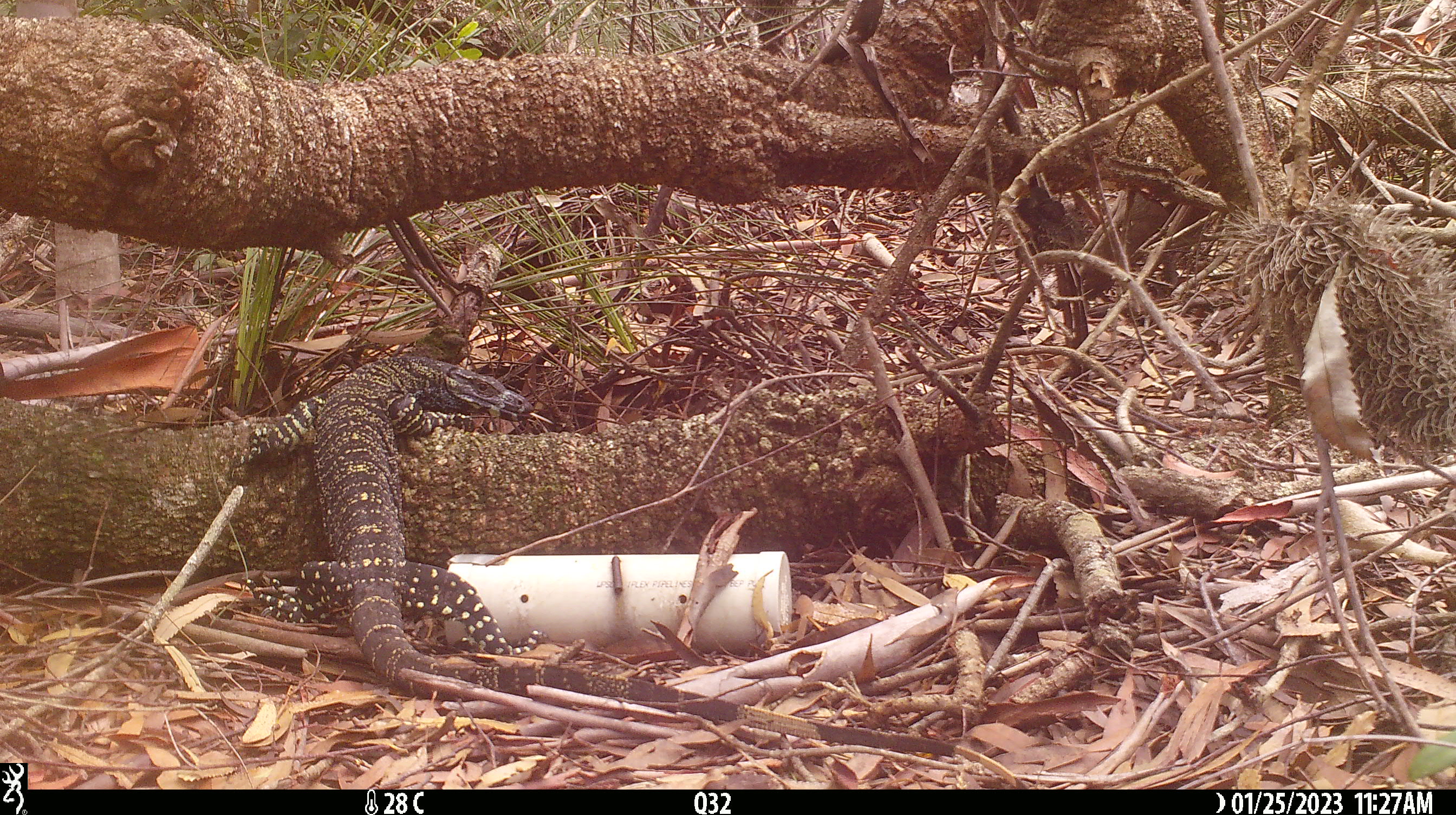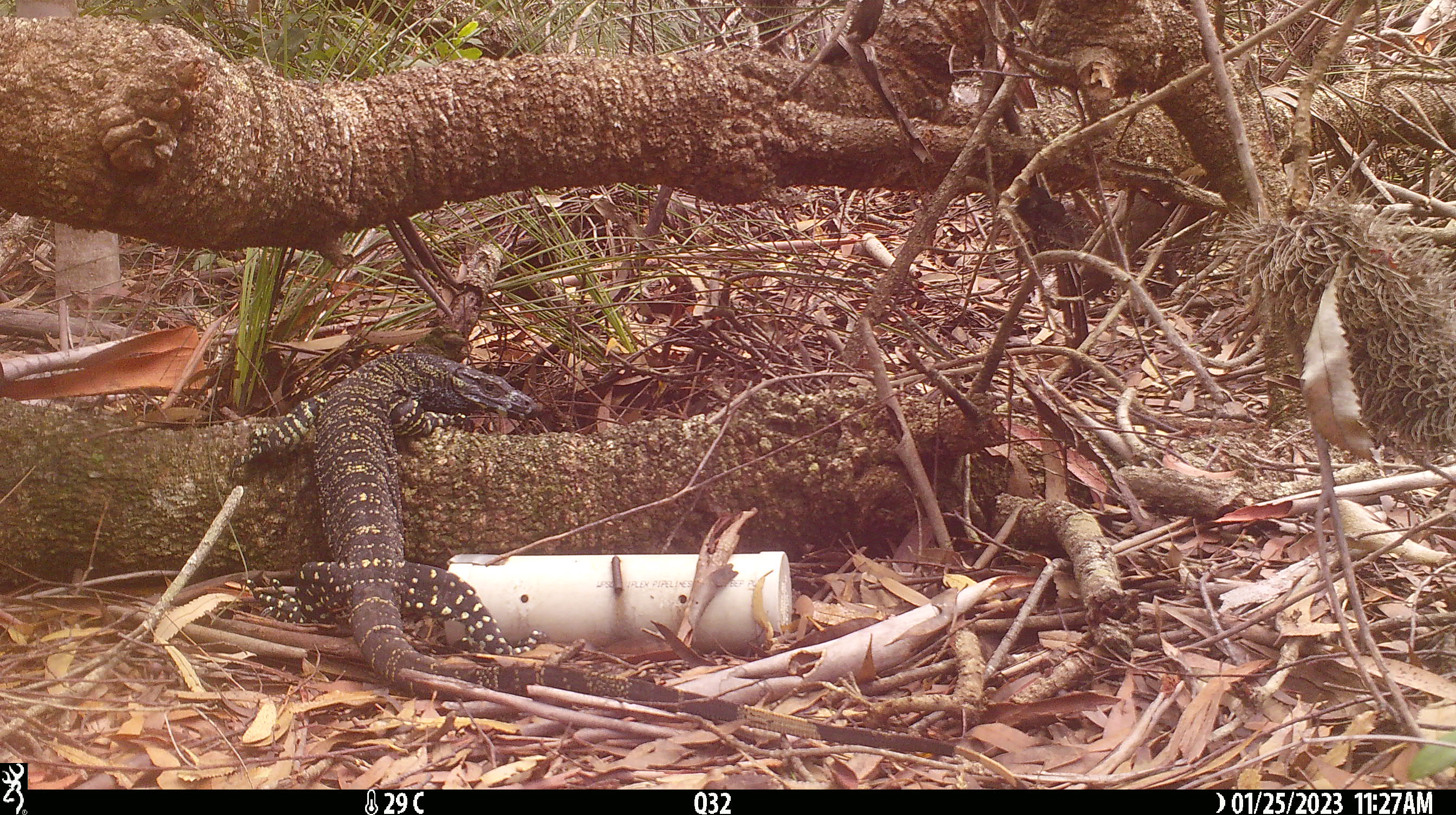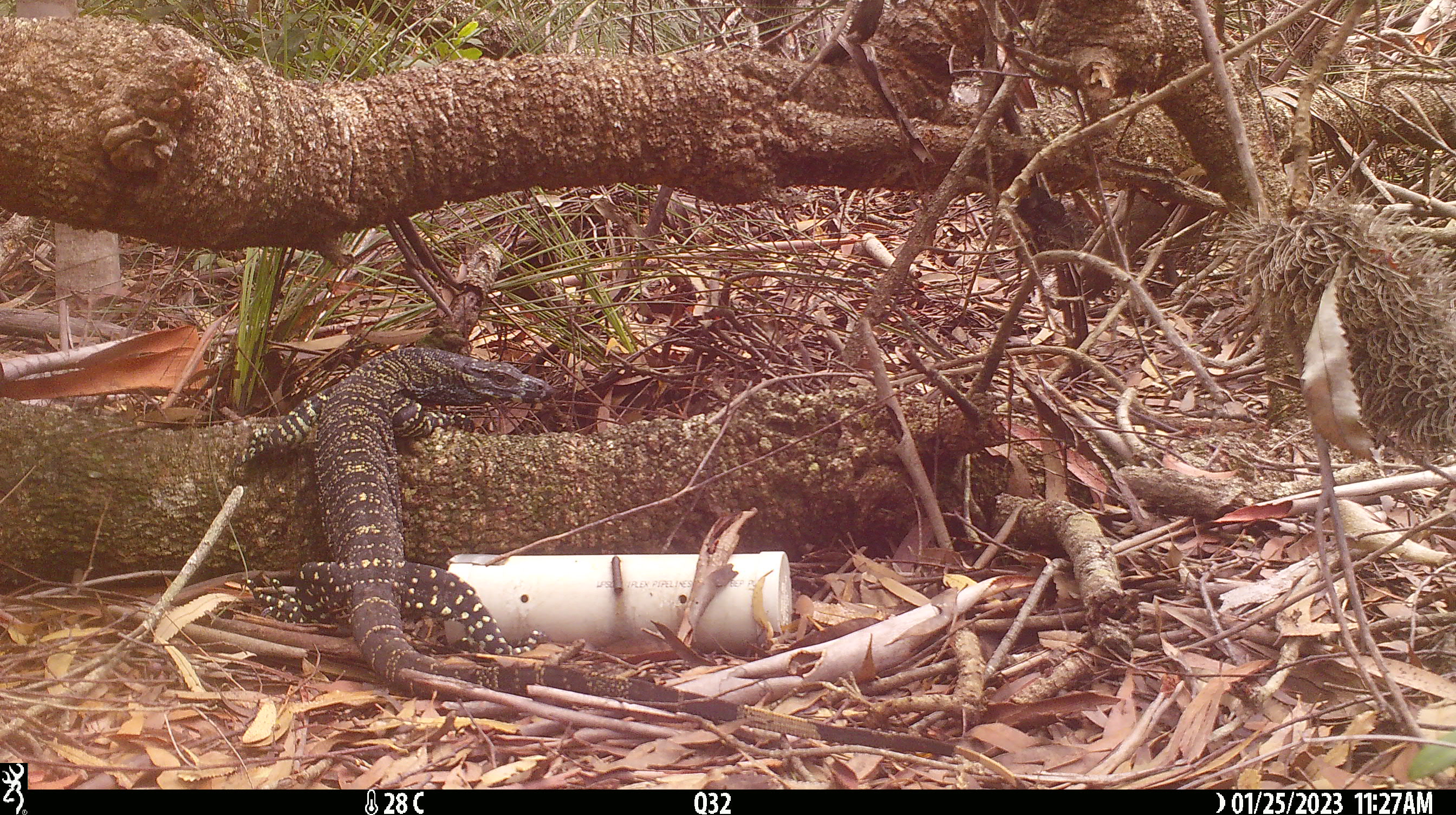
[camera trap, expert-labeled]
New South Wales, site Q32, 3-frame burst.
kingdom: Animalia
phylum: Chordata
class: Reptilia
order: Squamata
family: Varanidae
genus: Varanus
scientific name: Varanus varius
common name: lace monitor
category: goanna